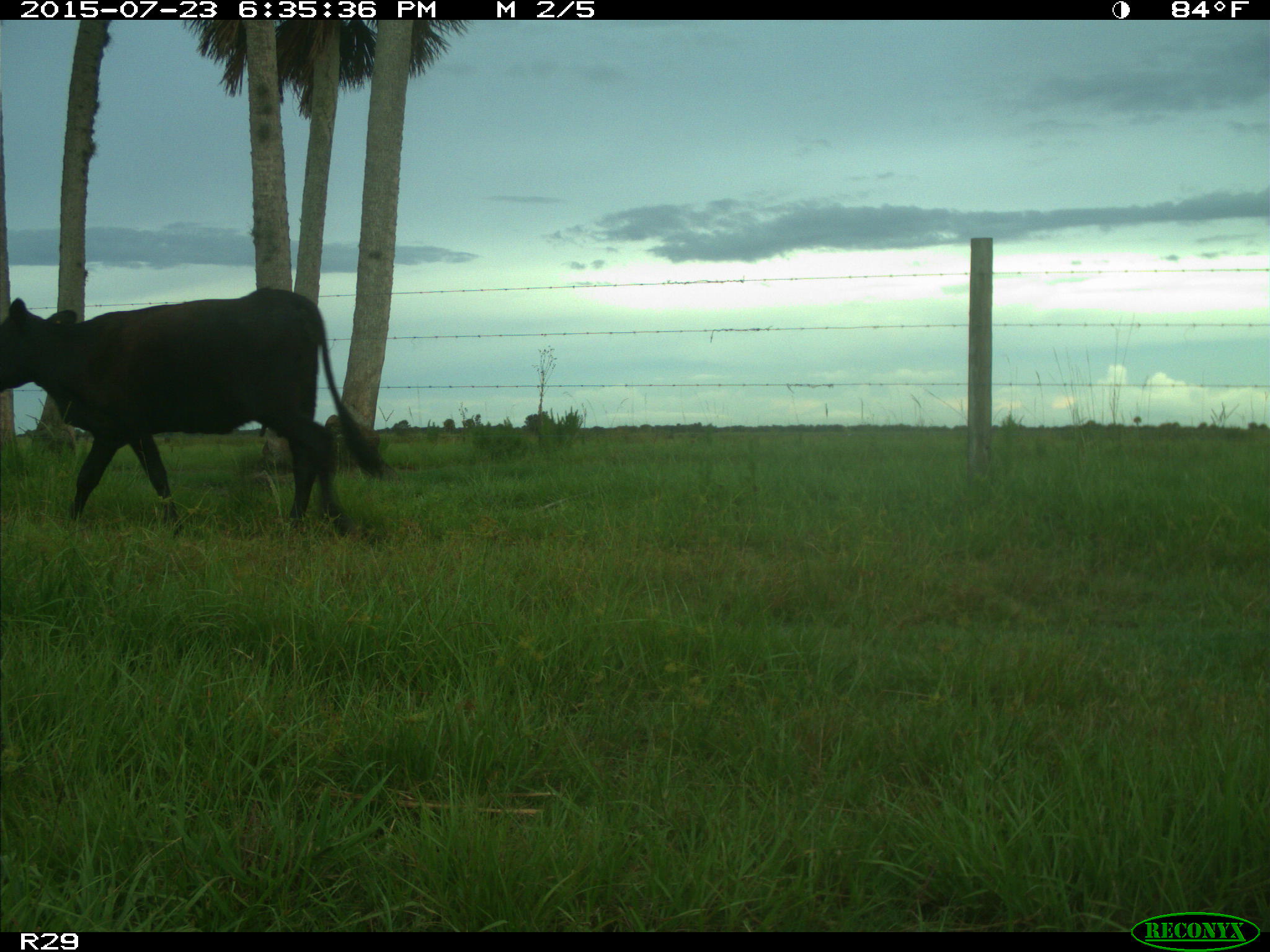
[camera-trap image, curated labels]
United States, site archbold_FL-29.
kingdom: Animalia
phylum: Chordata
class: Mammalia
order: Artiodactyla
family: Bovidae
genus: Bos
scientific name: Bos taurus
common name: domestic cow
Bos taurus (domestic cow).